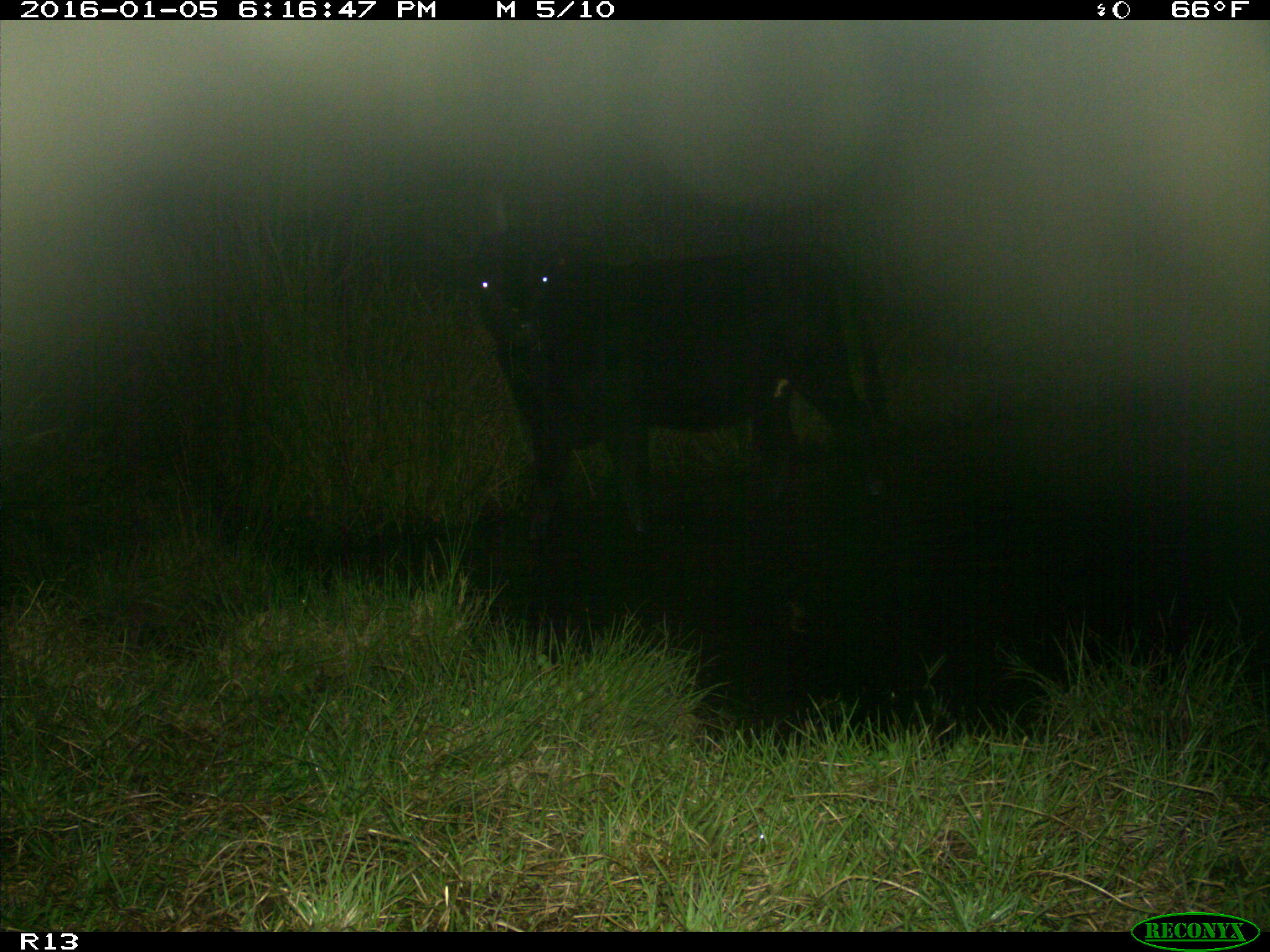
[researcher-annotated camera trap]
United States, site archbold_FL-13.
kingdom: Animalia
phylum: Chordata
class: Mammalia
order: Artiodactyla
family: Bovidae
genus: Bos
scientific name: Bos taurus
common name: domestic cow